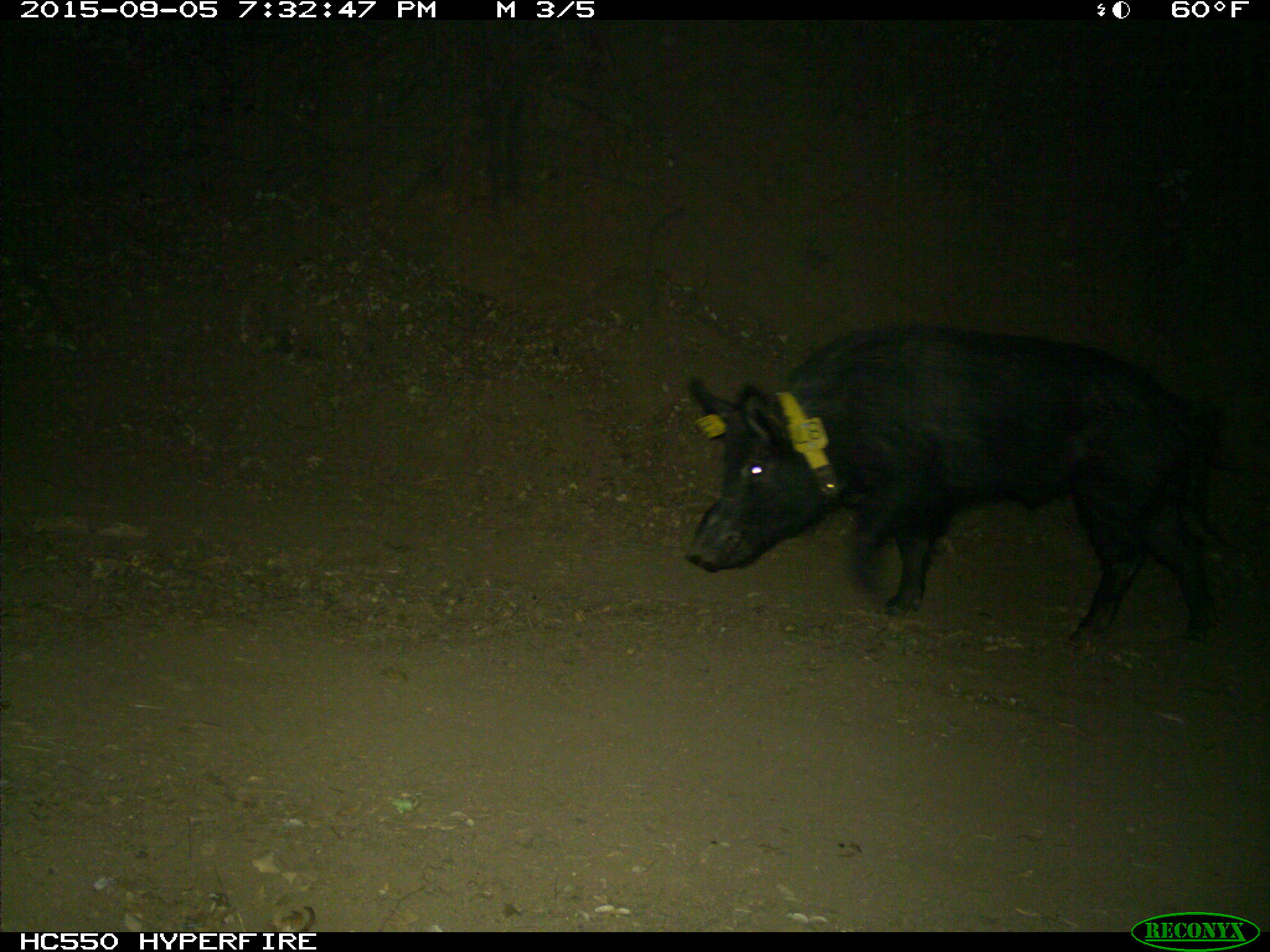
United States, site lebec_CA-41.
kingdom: Animalia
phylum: Chordata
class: Mammalia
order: Artiodactyla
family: Suidae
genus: Sus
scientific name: Sus scrofa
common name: wild boar